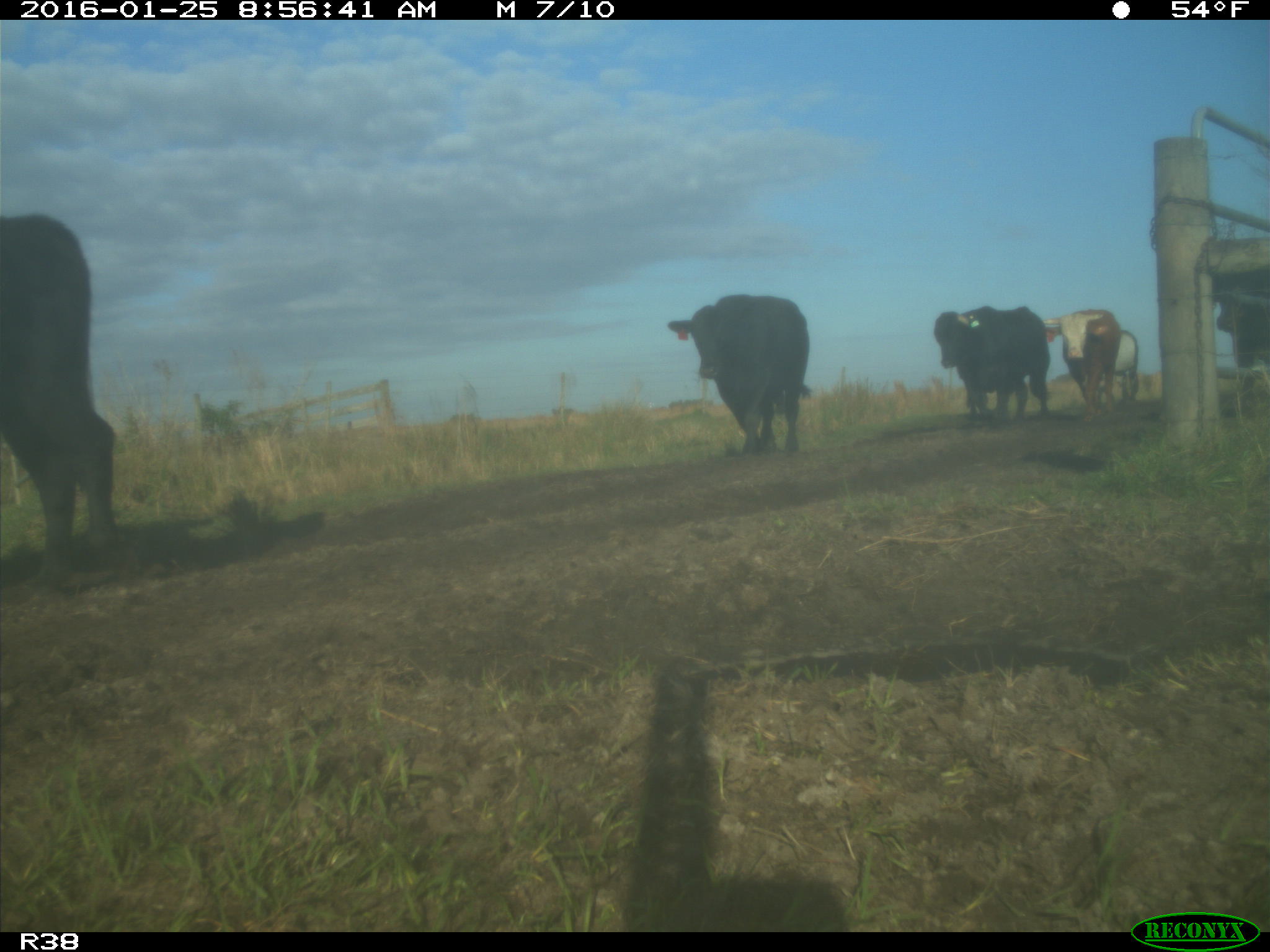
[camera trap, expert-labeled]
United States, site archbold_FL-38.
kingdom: Animalia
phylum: Chordata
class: Mammalia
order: Artiodactyla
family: Bovidae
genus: Bos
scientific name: Bos taurus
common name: domestic cow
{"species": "Bos taurus (domestic cow)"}